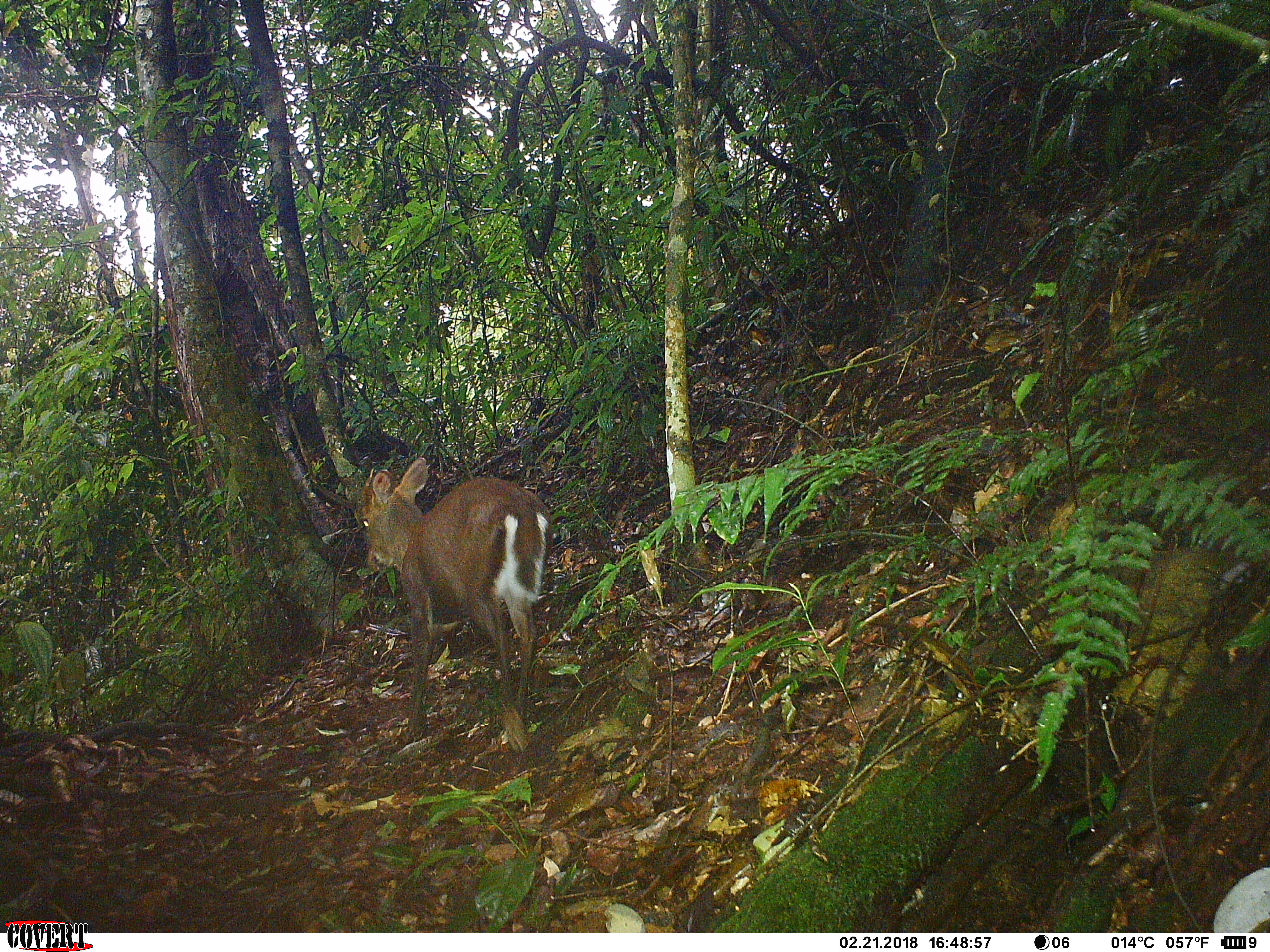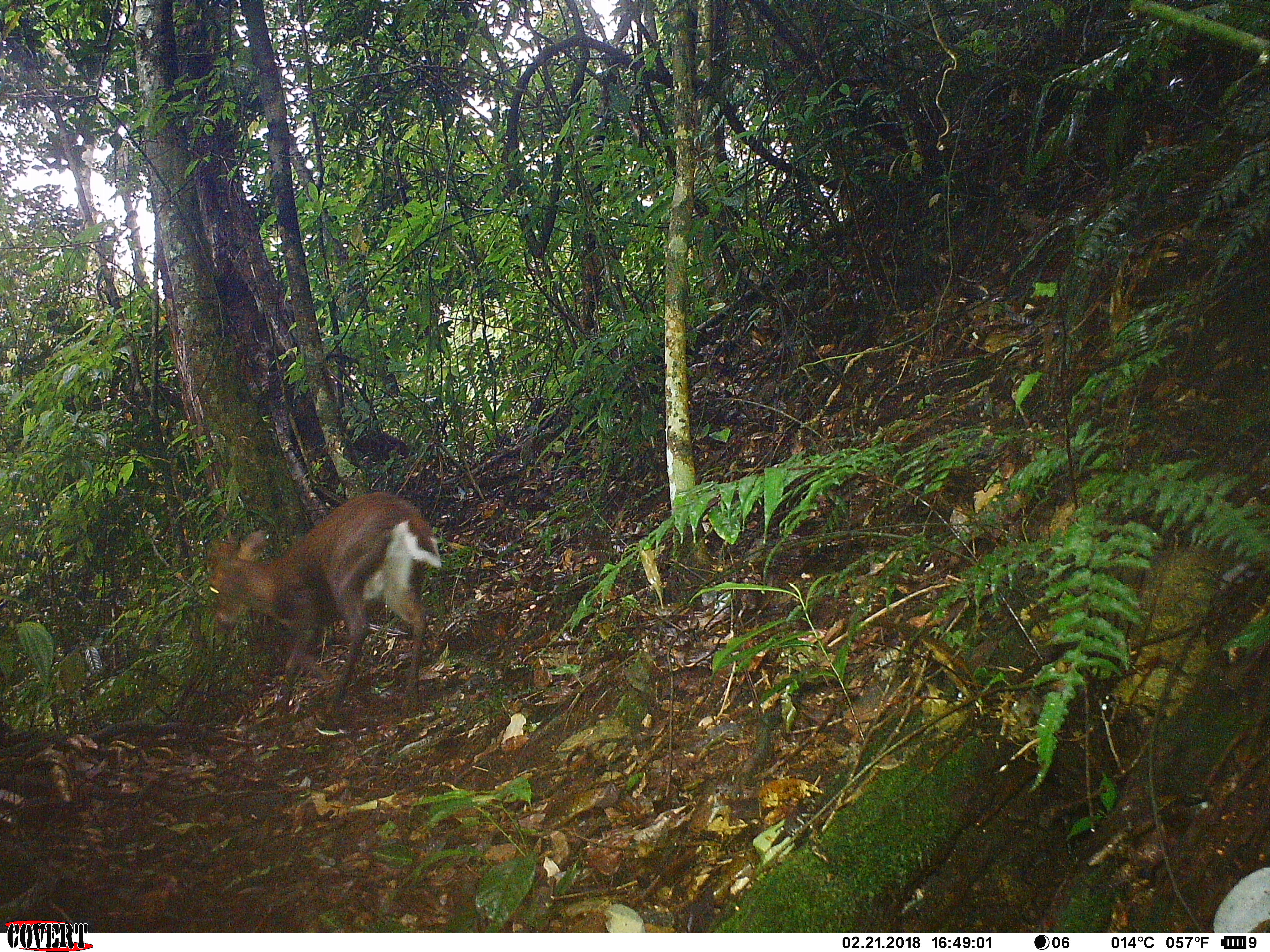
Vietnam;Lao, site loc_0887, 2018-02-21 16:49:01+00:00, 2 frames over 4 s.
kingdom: Animalia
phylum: Chordata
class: Mammalia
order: Artiodactyla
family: Cervidae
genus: Muntiacus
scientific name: Muntiacus rooseveltorum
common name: roosevelt's muntjac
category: roosevelts muntjac group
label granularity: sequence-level